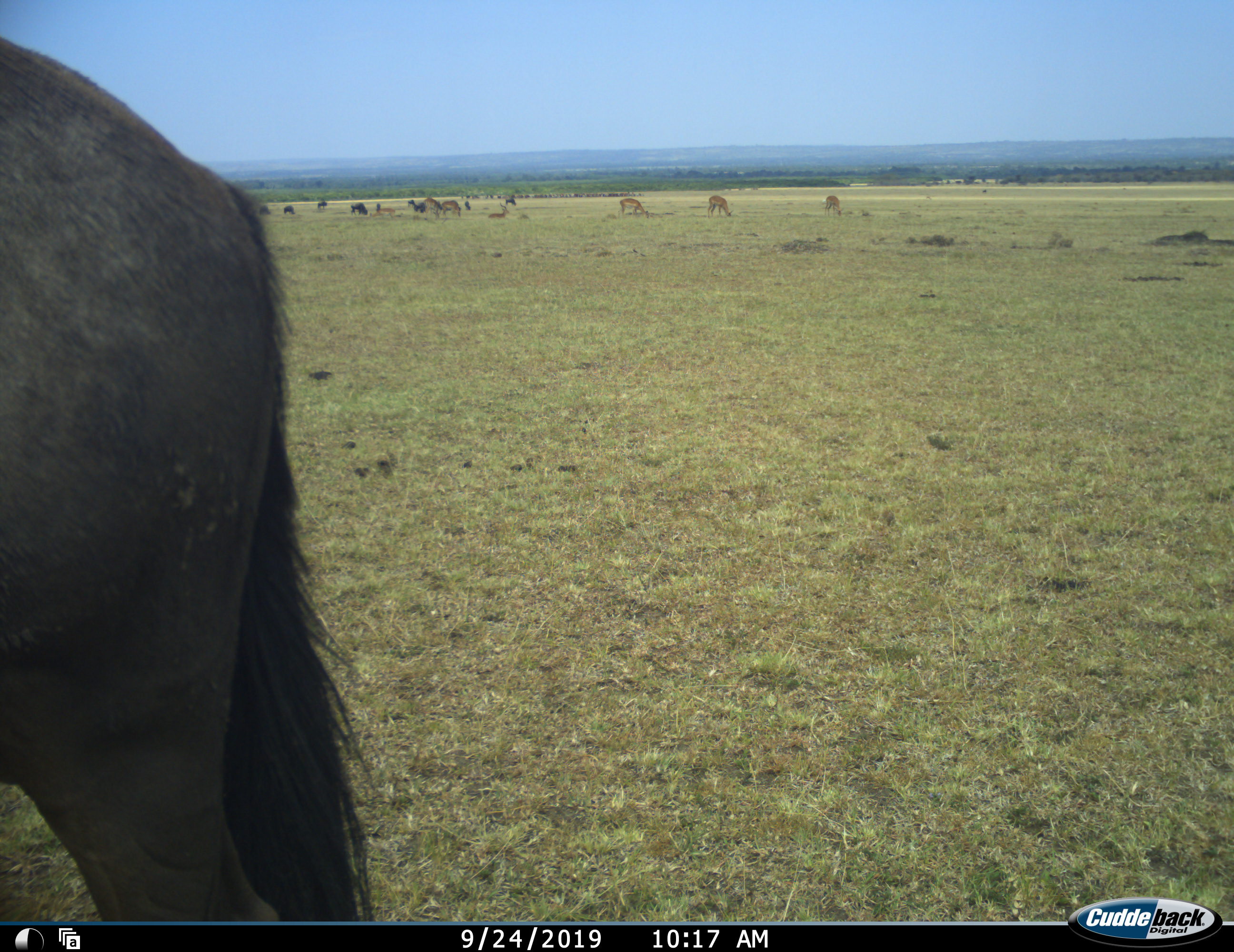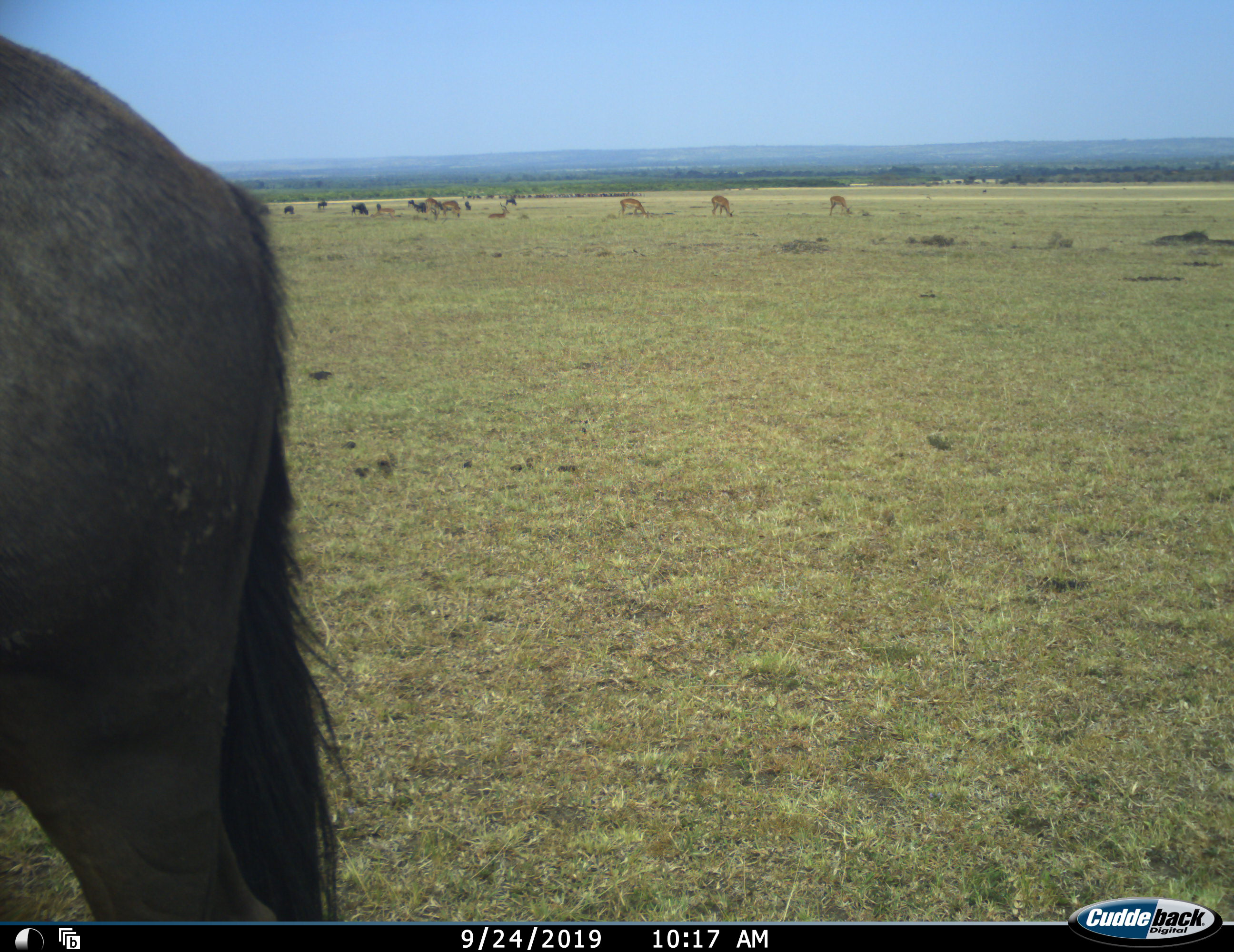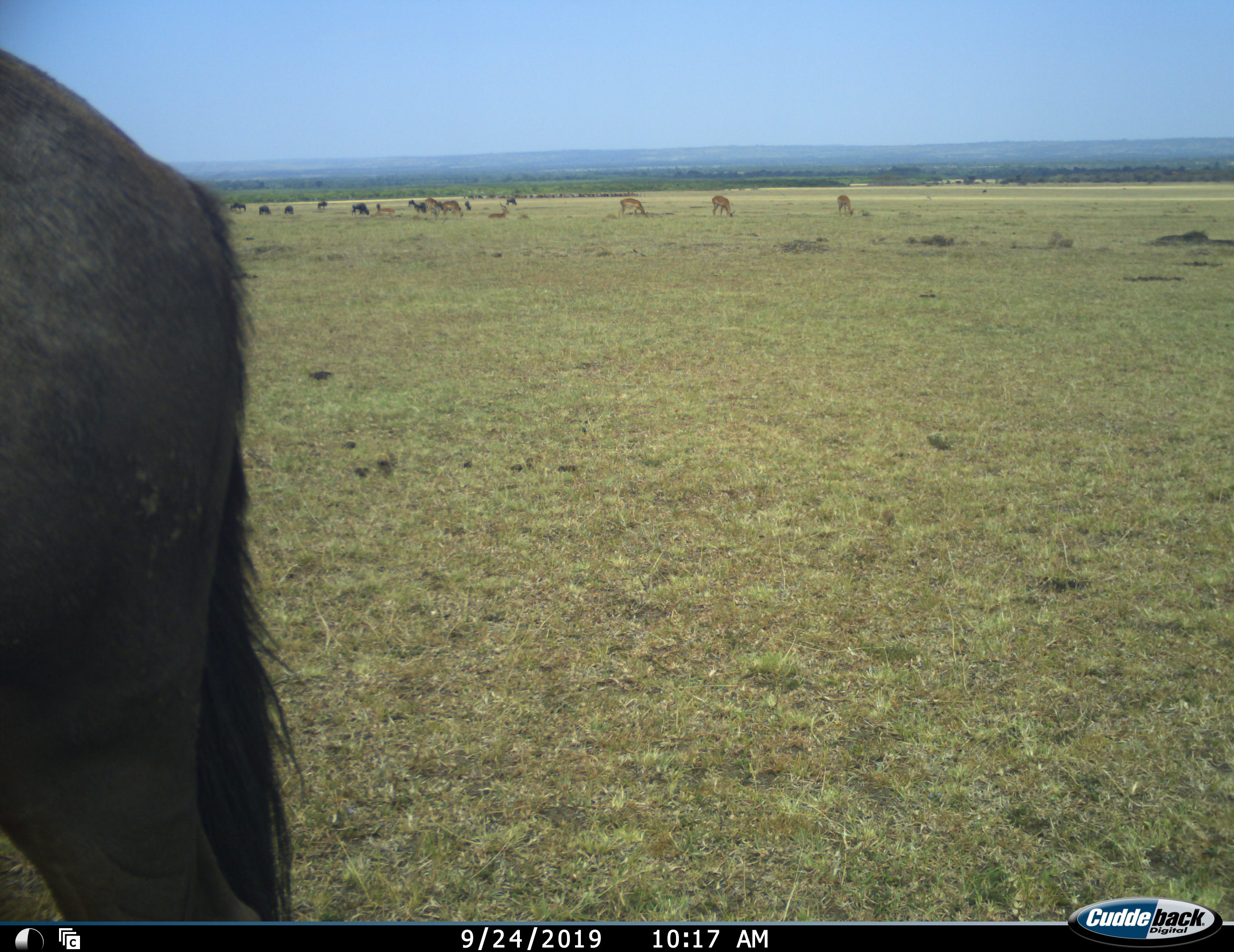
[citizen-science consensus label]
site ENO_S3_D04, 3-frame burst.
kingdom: Animalia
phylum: Chordata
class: Mammalia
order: Artiodactyla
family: Bovidae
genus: Aepyceros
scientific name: Aepyceros melampus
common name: impala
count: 6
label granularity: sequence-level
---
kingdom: Animalia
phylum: Chordata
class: Mammalia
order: Artiodactyla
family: Bovidae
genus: Connochaetes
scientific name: Connochaetes taurinus taurinus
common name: blue wildebeest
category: wildebeestblue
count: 8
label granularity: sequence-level